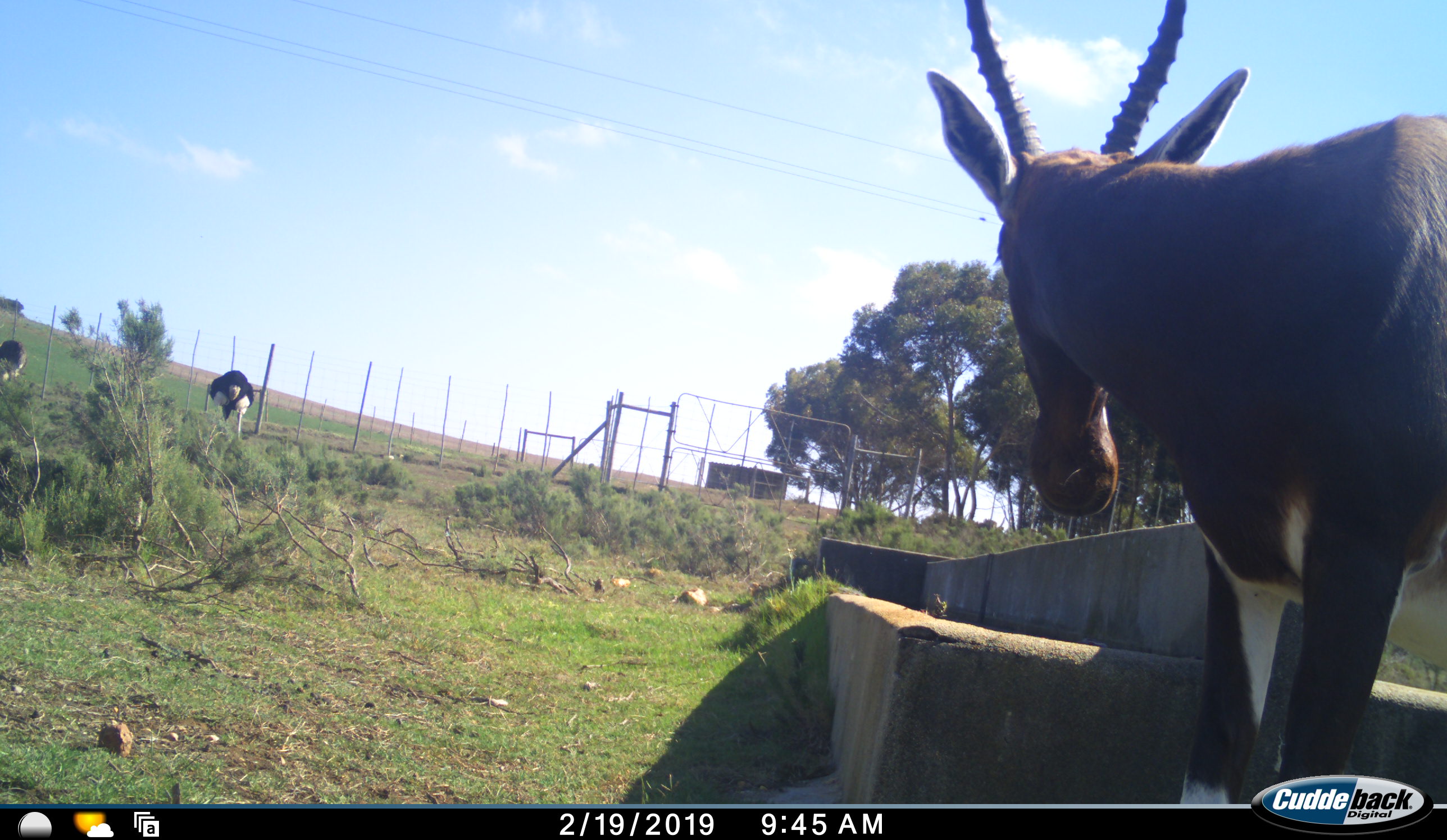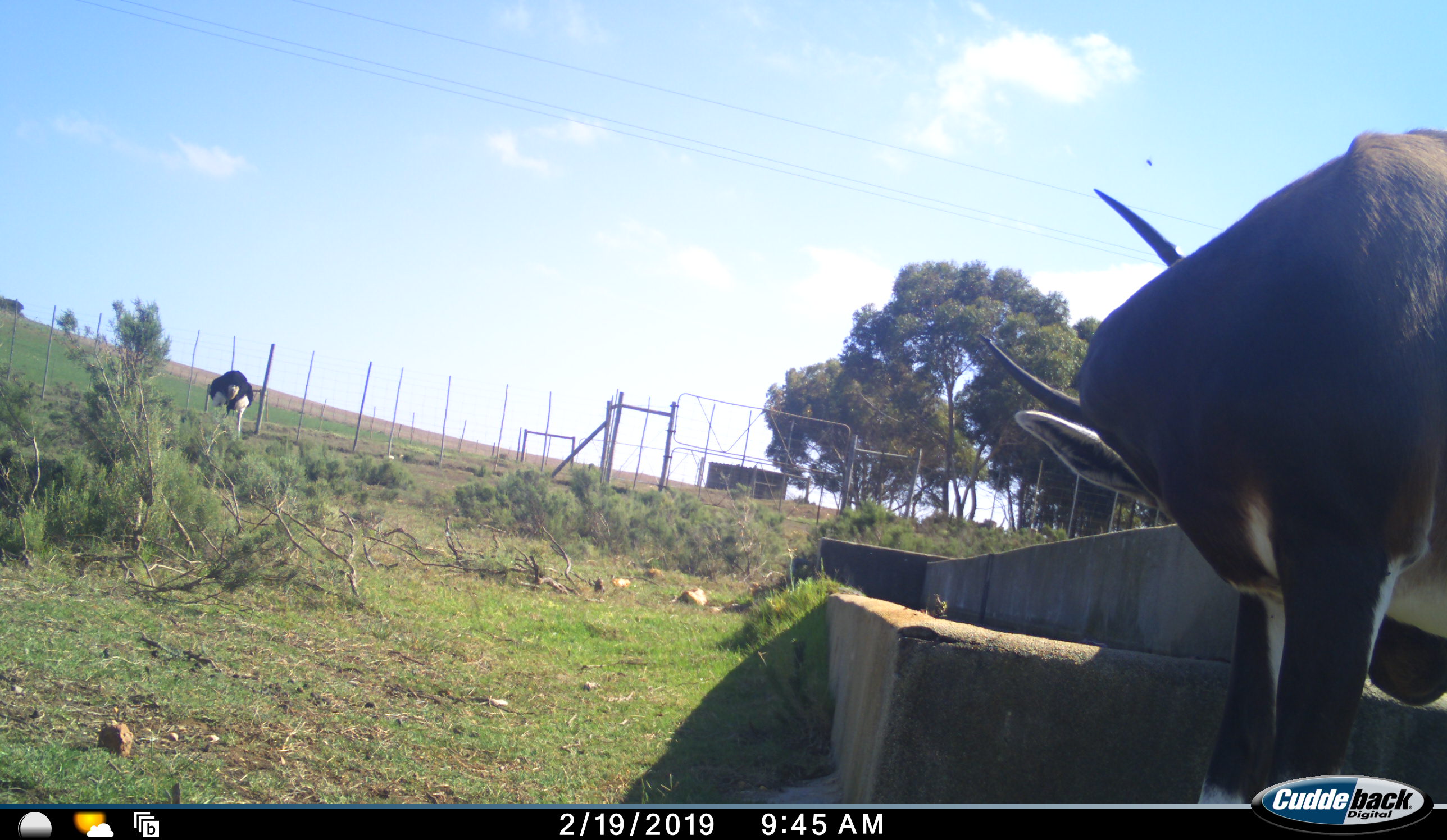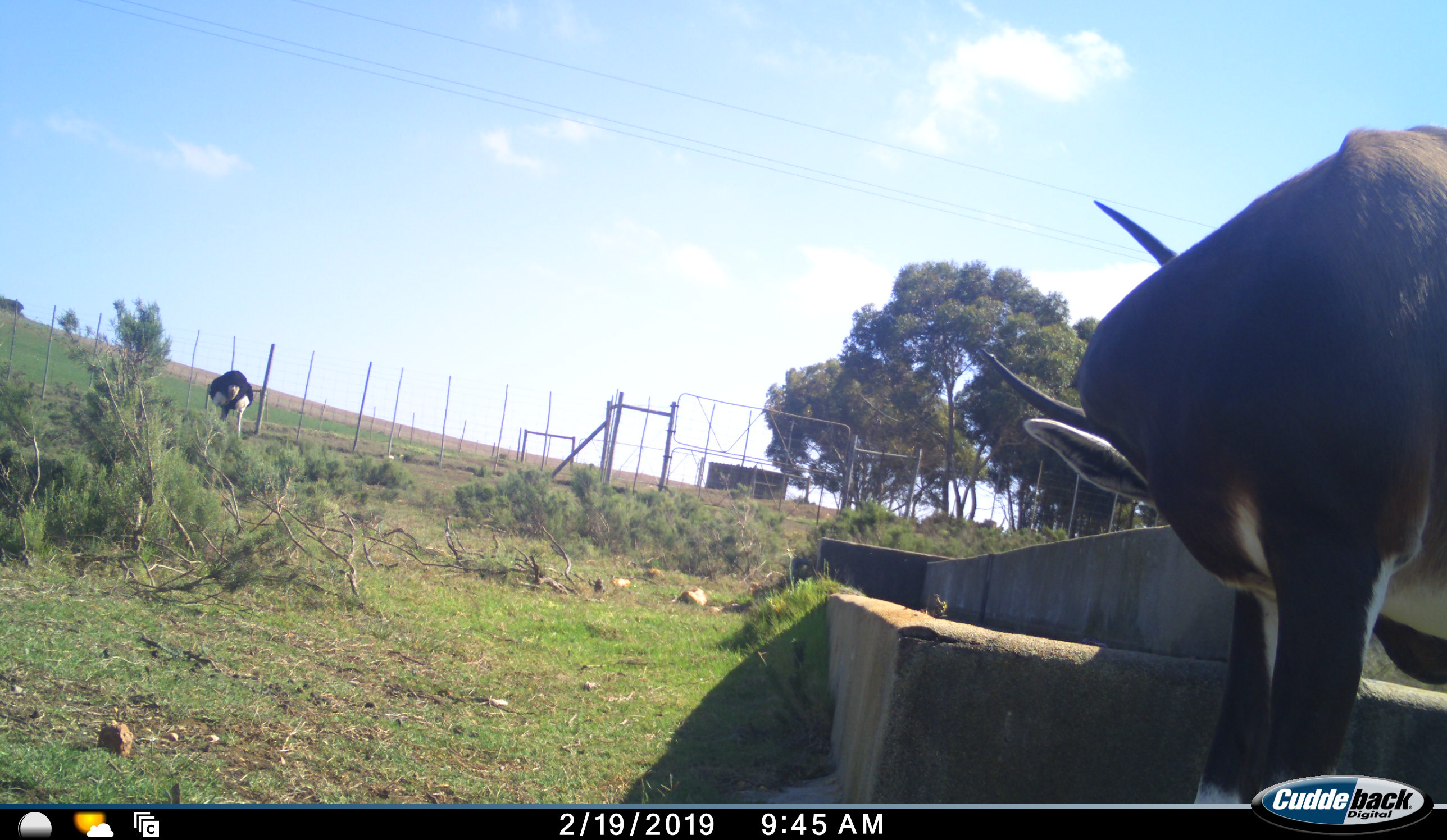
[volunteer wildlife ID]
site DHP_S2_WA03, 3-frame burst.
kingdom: Animalia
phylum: Chordata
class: Mammalia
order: Artiodactyla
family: Bovidae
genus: Damaliscus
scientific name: Damaliscus pygargus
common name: bontebok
Bontebok (Damaliscus pygargus), count 1. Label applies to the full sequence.